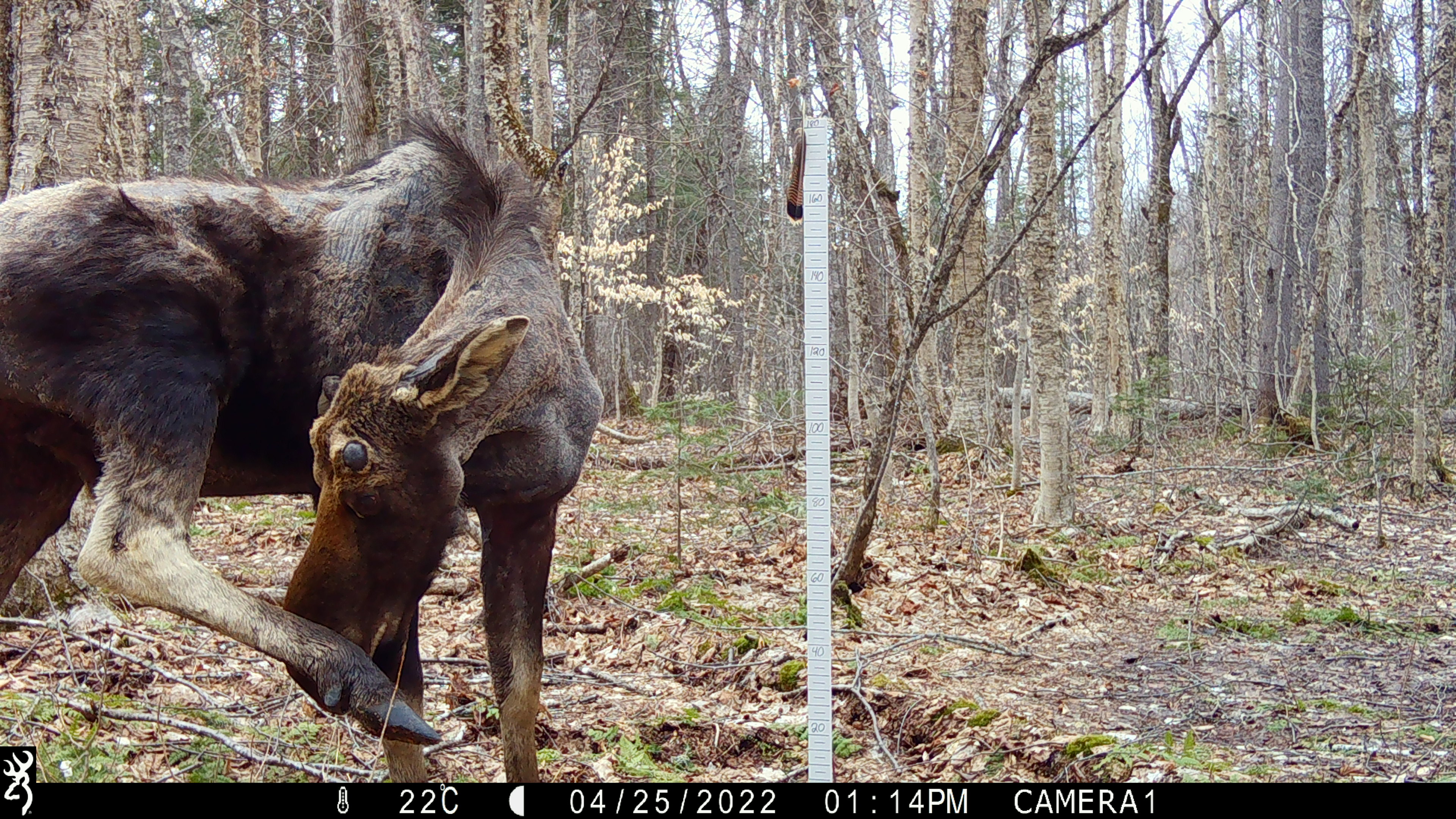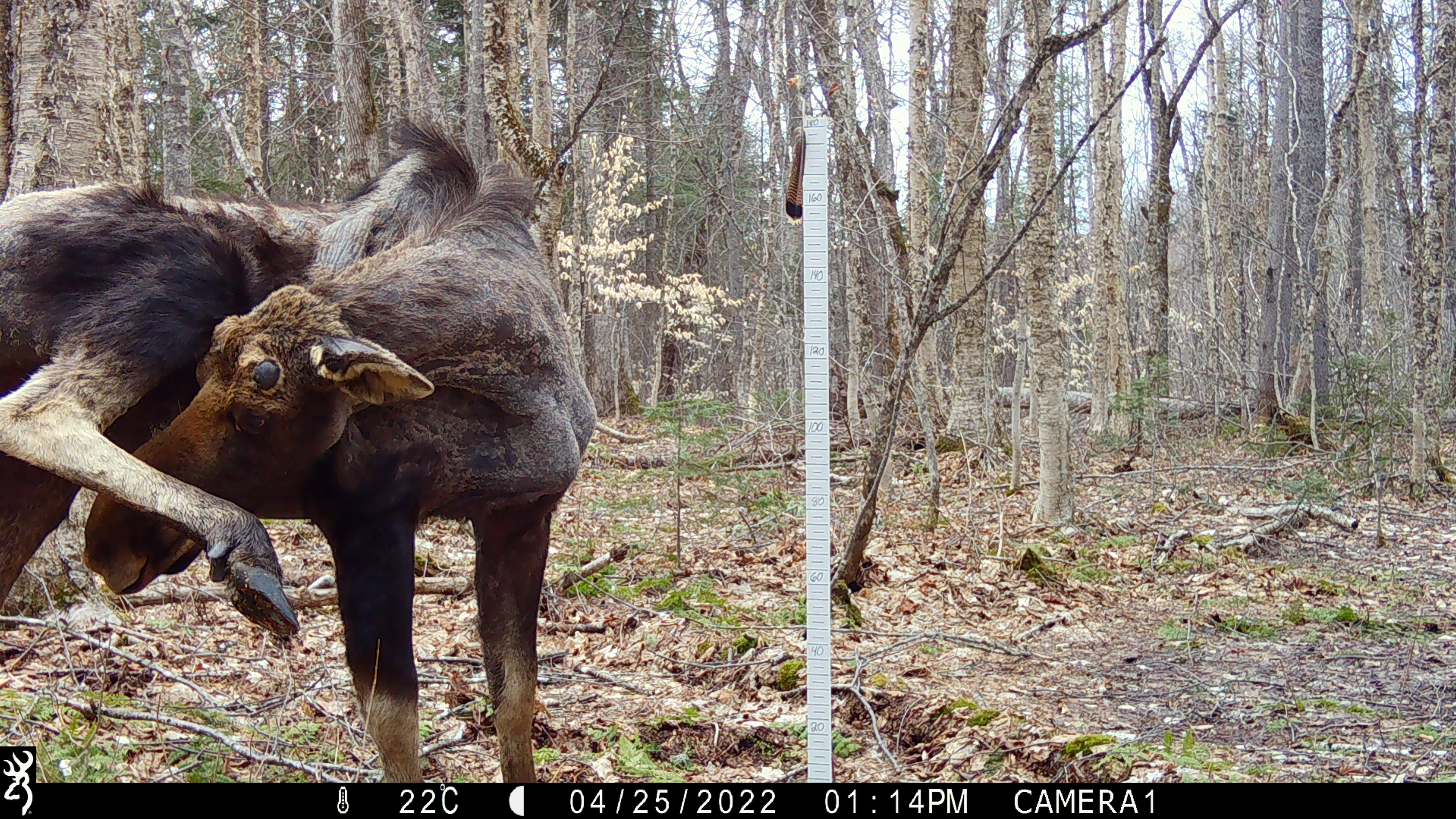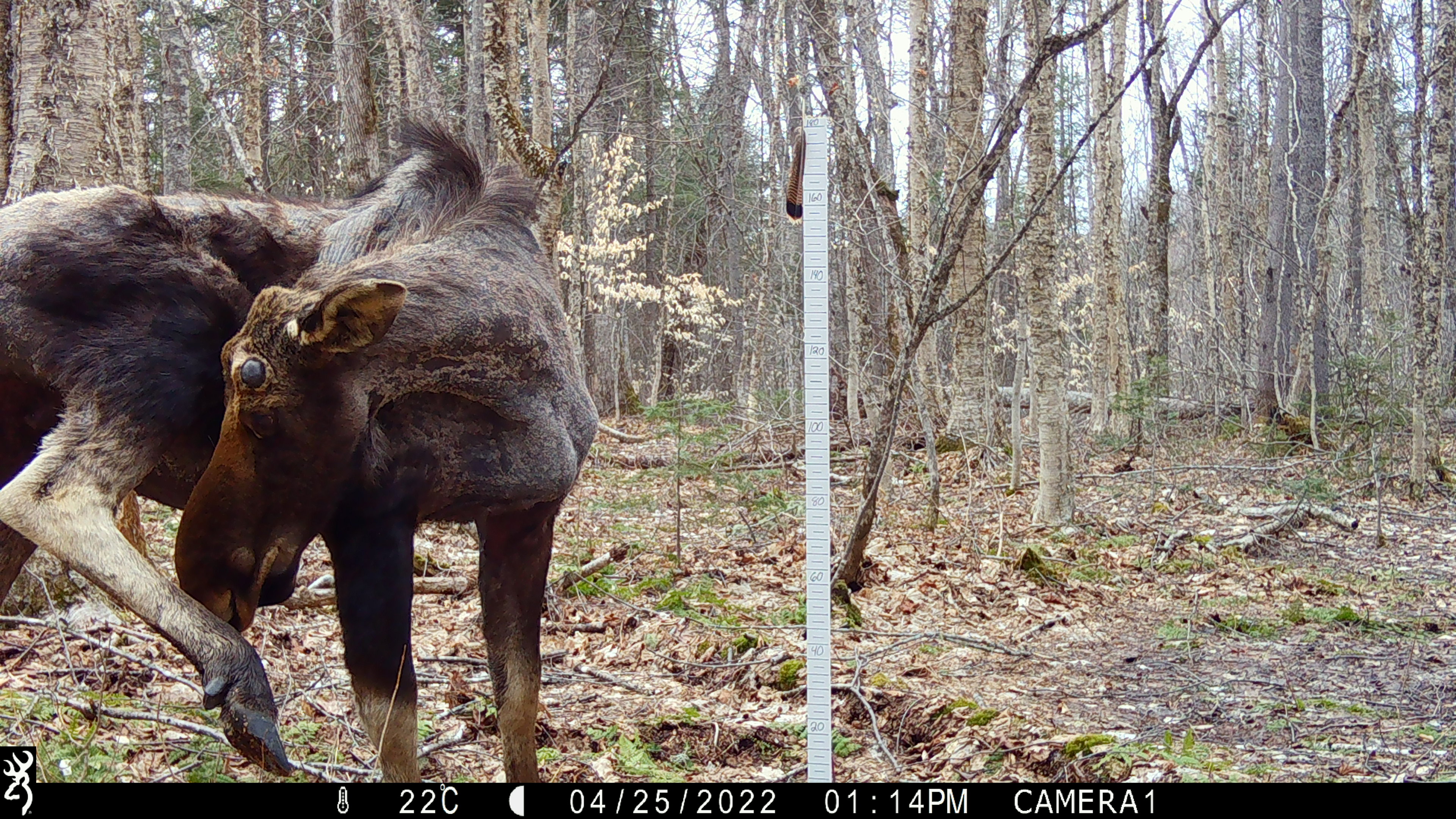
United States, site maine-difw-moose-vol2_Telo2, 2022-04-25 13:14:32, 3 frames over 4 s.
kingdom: Animalia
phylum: Chordata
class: Mammalia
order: Artiodactyla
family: Cervidae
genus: Alces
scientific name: Alces alces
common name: moose